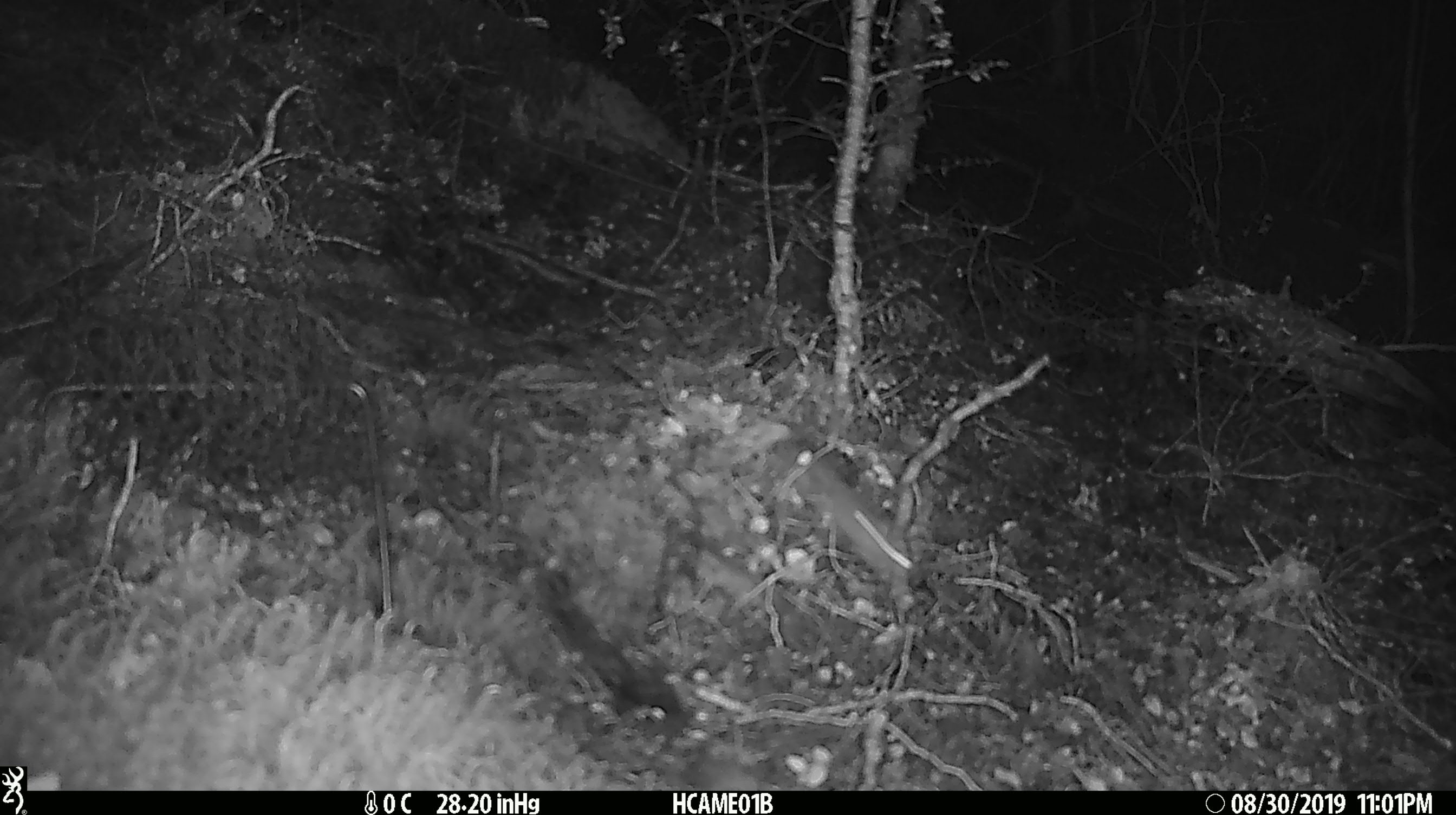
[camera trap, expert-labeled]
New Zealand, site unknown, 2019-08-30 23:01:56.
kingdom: Animalia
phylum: Chordata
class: Mammalia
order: Rodentia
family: Muridae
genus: Mus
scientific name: Mus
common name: mouse